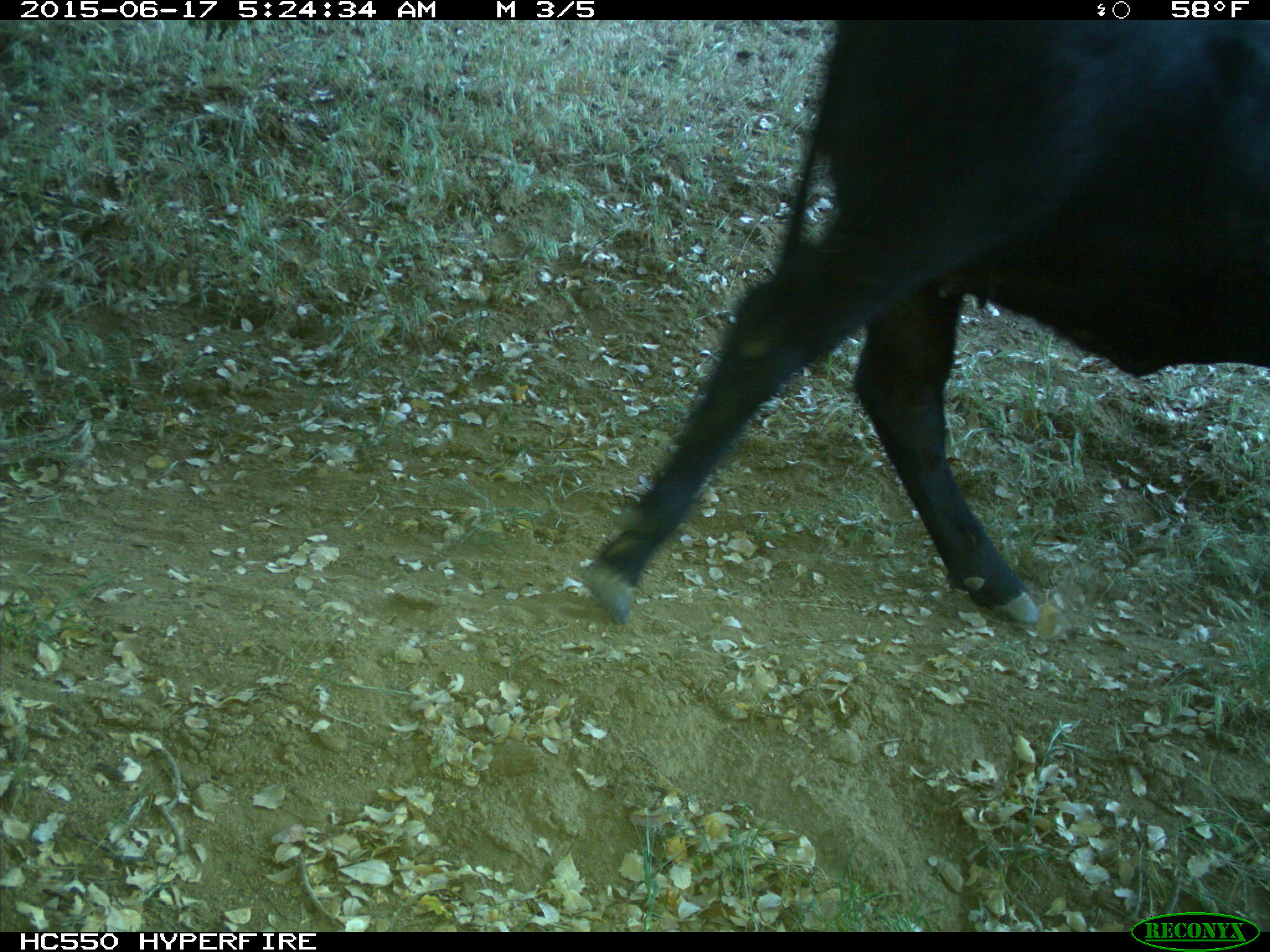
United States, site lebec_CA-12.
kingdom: Animalia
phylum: Chordata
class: Mammalia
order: Artiodactyla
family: Bovidae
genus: Bos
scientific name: Bos taurus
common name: domestic cow